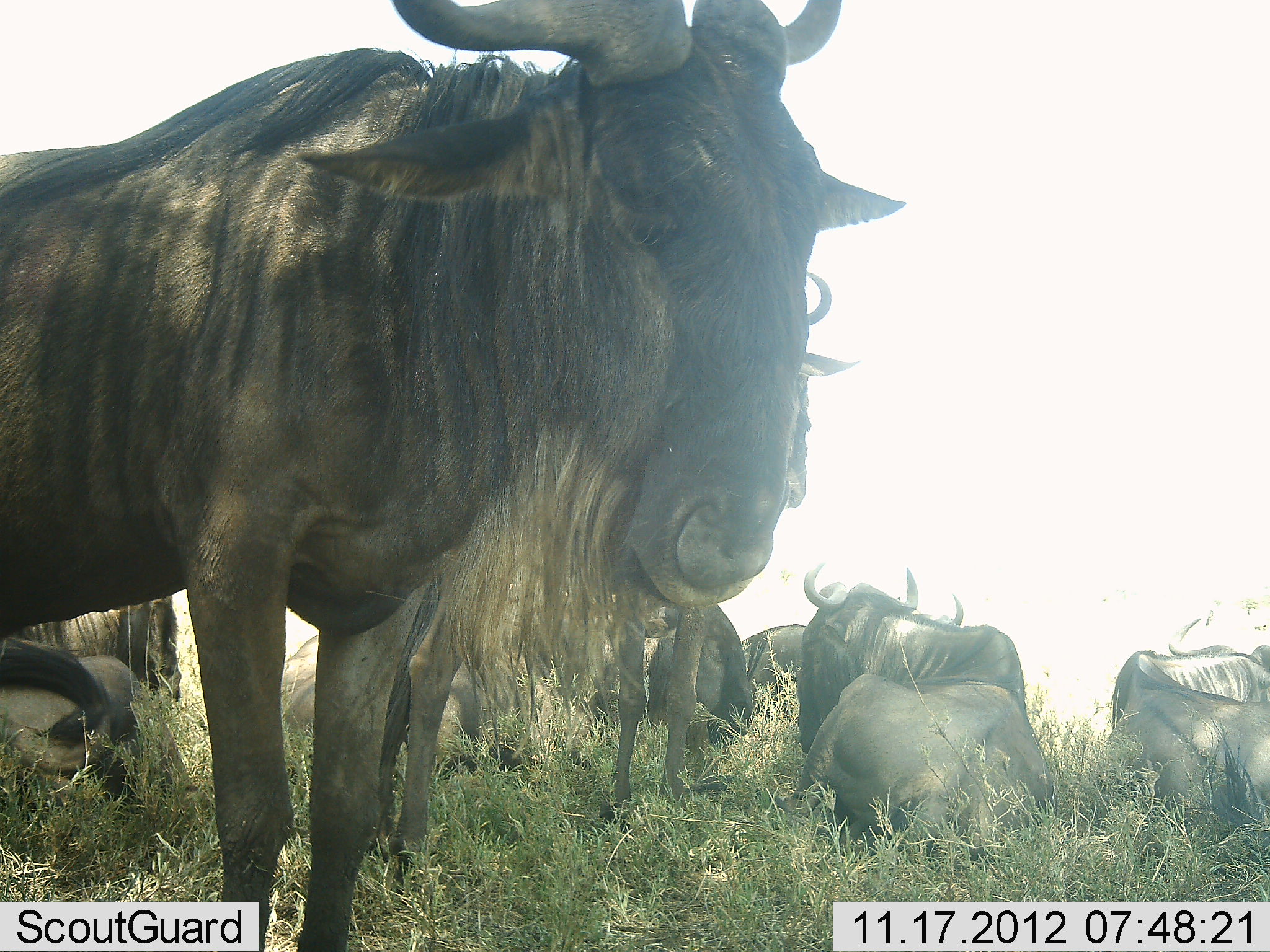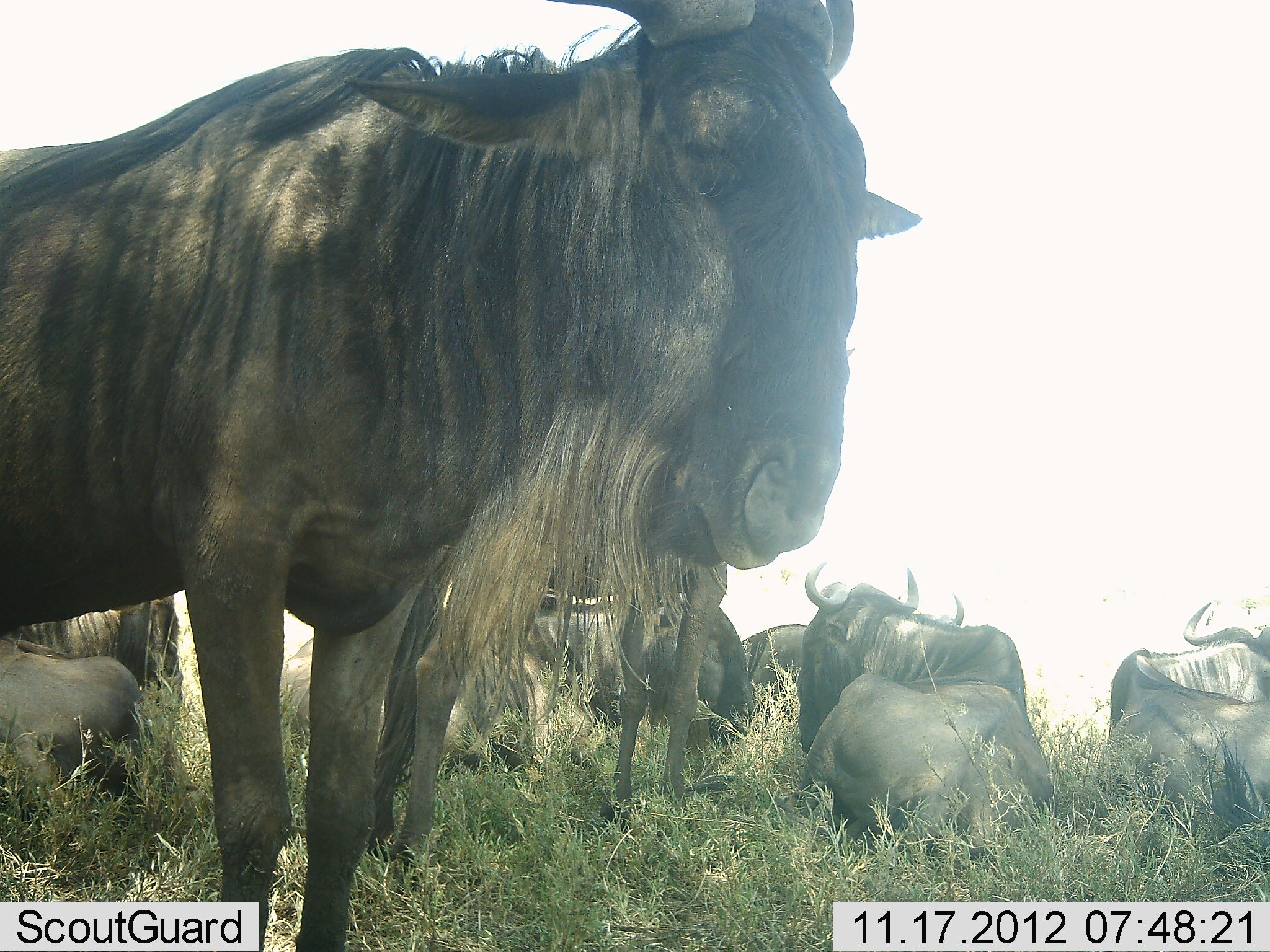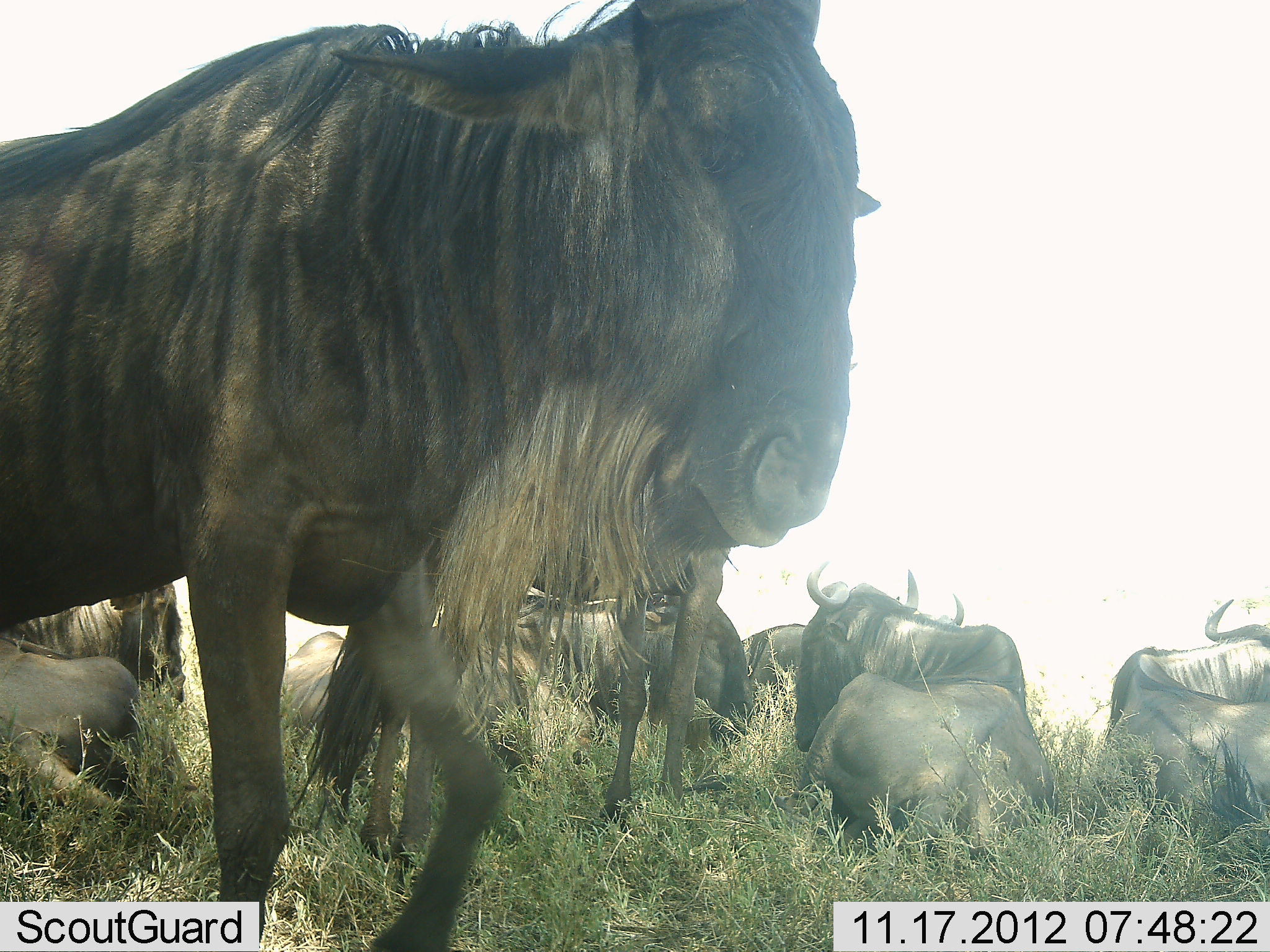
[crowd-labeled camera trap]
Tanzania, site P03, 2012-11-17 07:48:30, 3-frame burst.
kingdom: Animalia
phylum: Chordata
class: Mammalia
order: Artiodactyla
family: Bovidae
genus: Connochaetes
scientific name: Connochaetes taurinus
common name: blue wildebeest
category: wildebeest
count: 9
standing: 40%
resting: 80%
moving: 10%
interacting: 0%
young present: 0%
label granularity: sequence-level